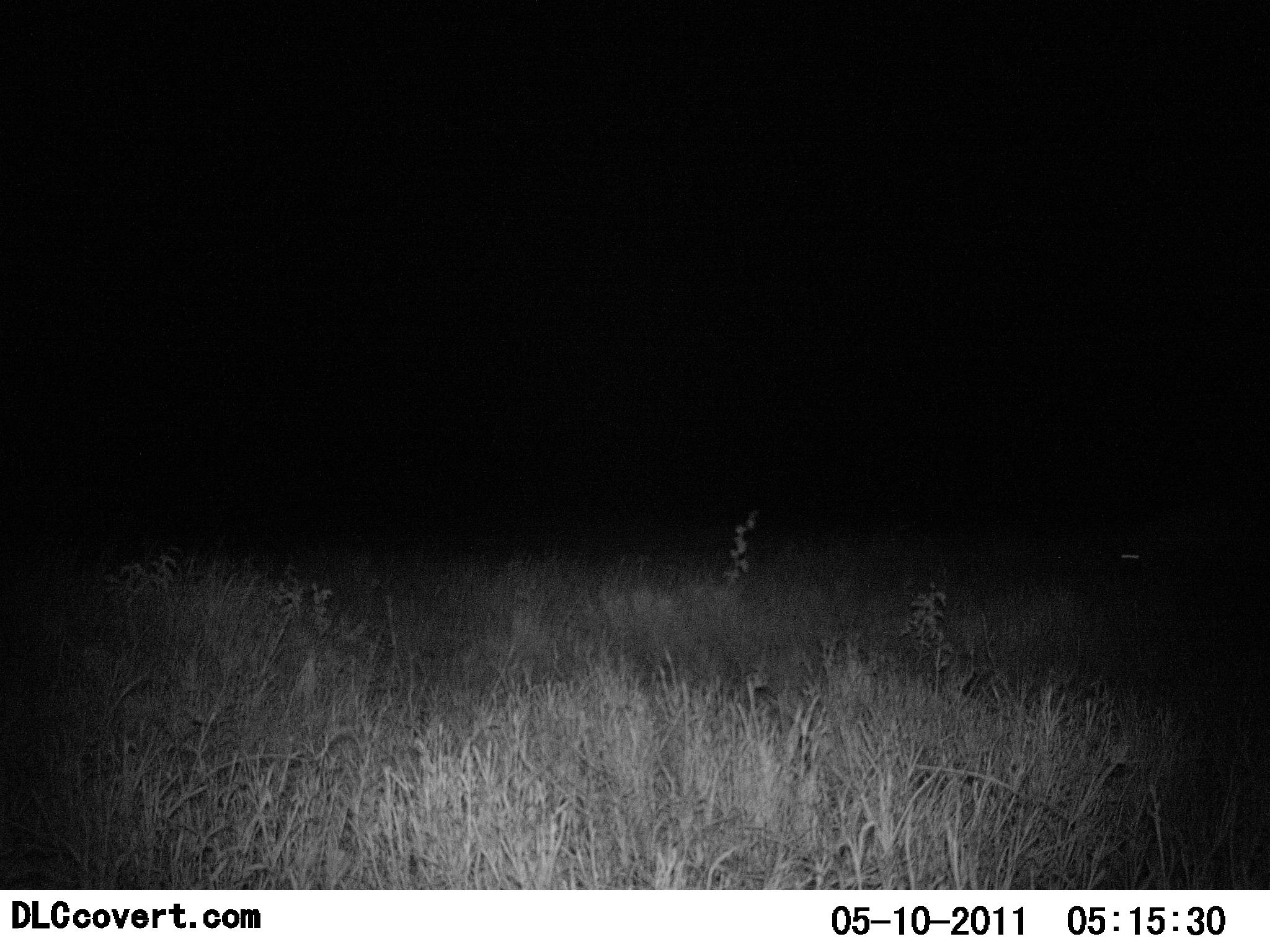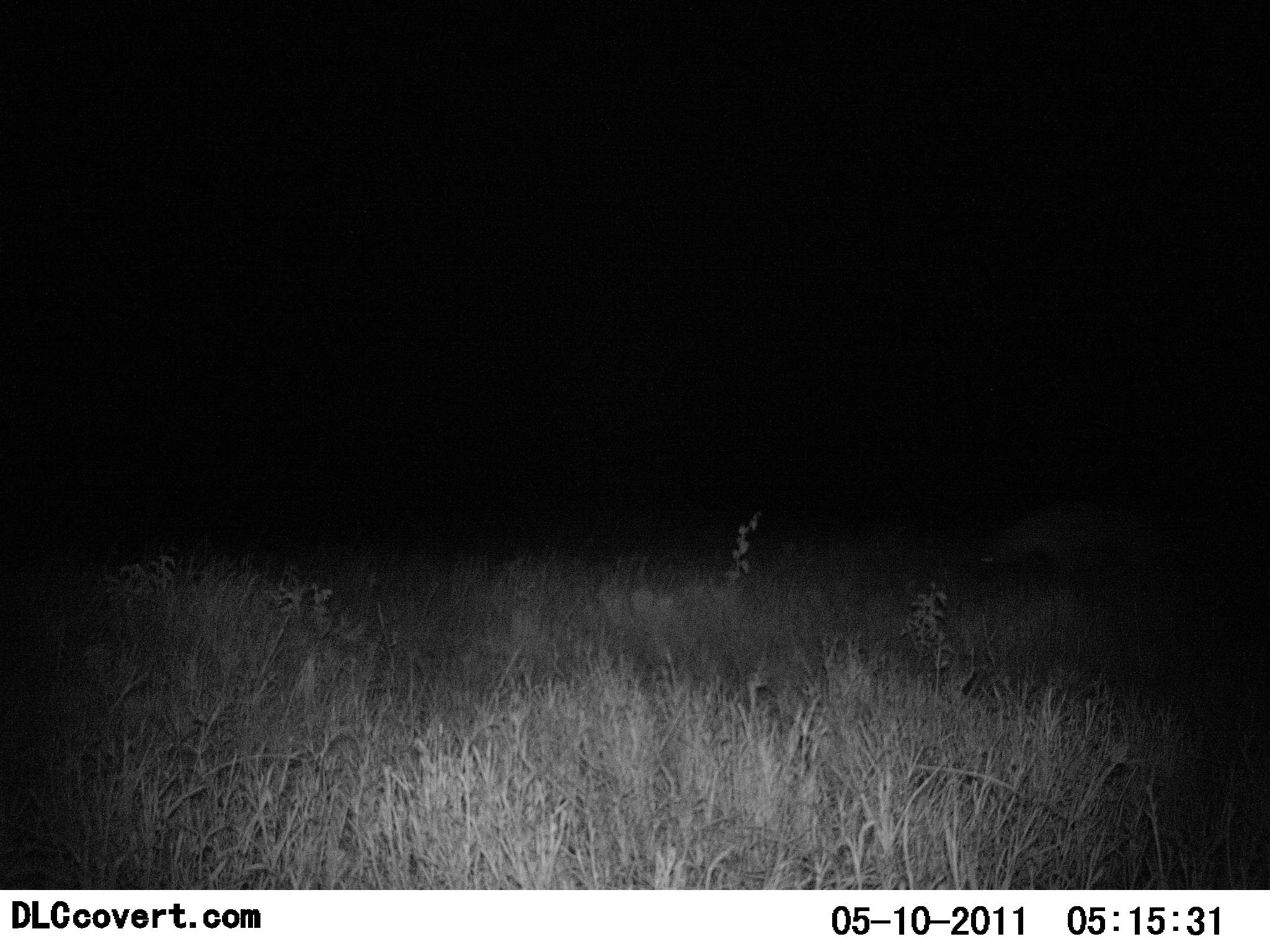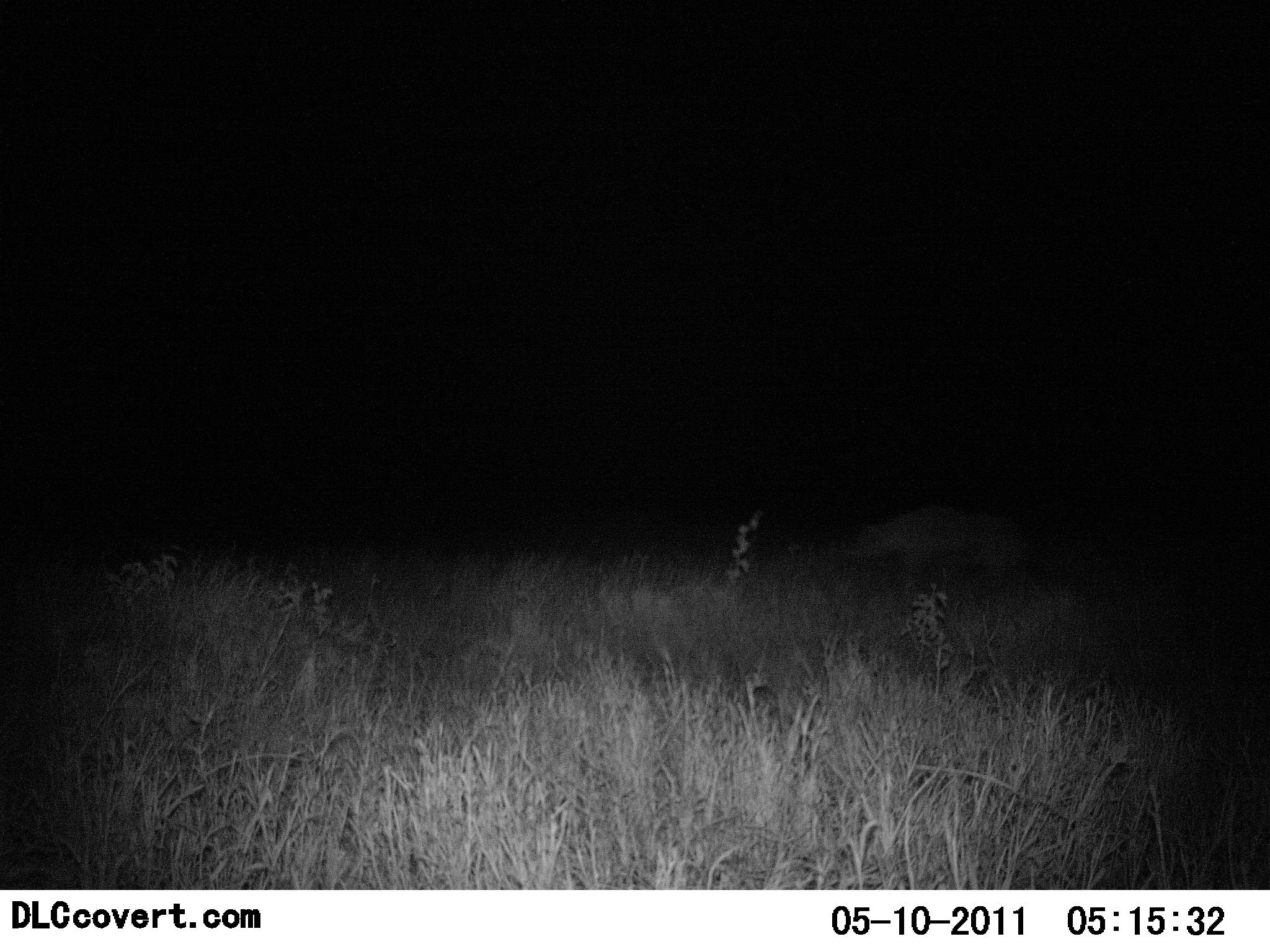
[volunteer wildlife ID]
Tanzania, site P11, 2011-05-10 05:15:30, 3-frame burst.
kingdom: Animalia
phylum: Chordata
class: Mammalia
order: Carnivora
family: Hyaenidae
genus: Crocuta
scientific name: Crocuta crocuta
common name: spotted hyena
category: hyenaspotted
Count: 1.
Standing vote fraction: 0%.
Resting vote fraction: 0%.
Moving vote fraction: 100%.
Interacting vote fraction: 0%.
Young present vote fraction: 0%.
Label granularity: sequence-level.